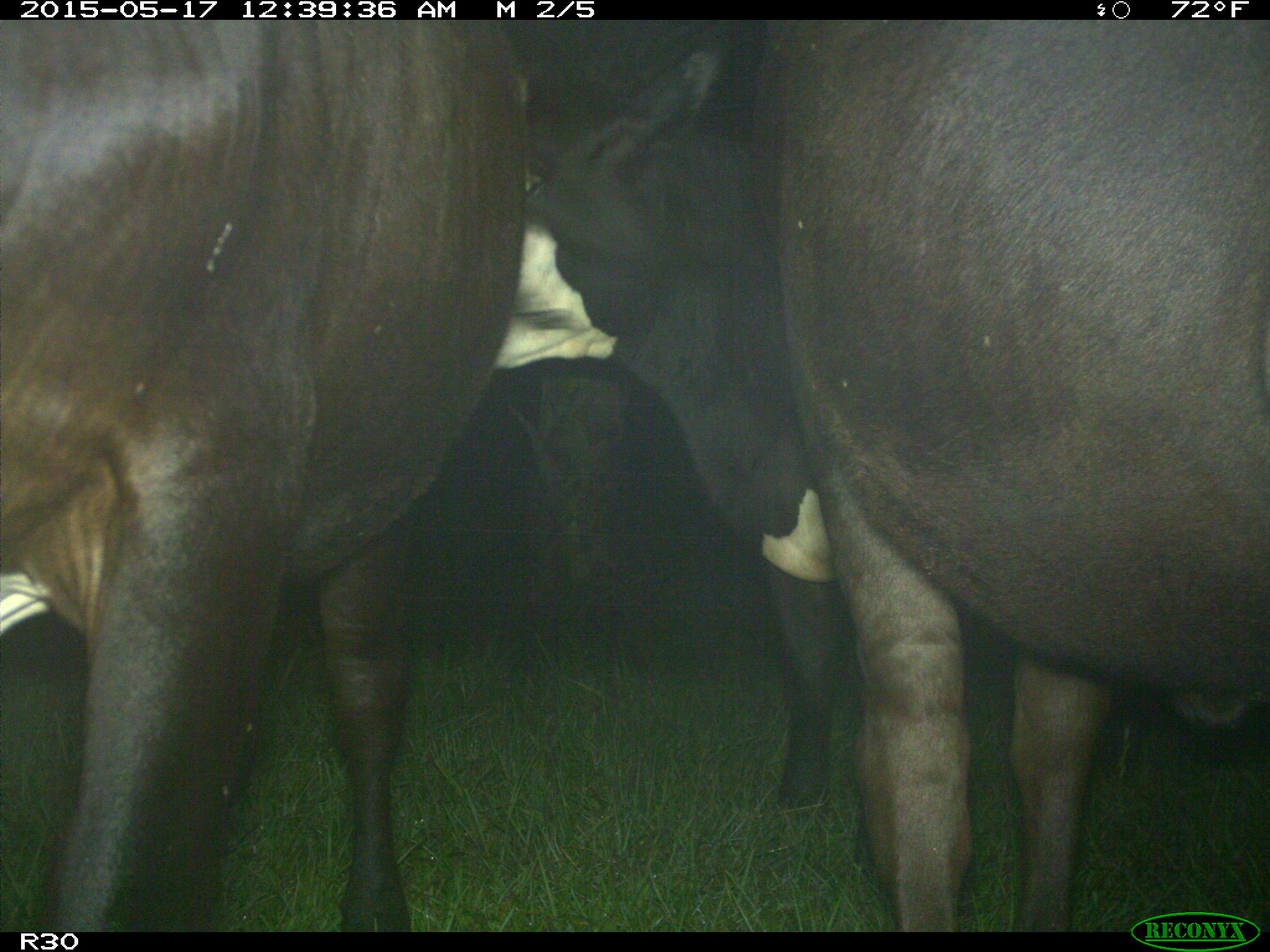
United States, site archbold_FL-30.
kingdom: Animalia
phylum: Chordata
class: Mammalia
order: Artiodactyla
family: Bovidae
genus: Bos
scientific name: Bos taurus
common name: domestic cow